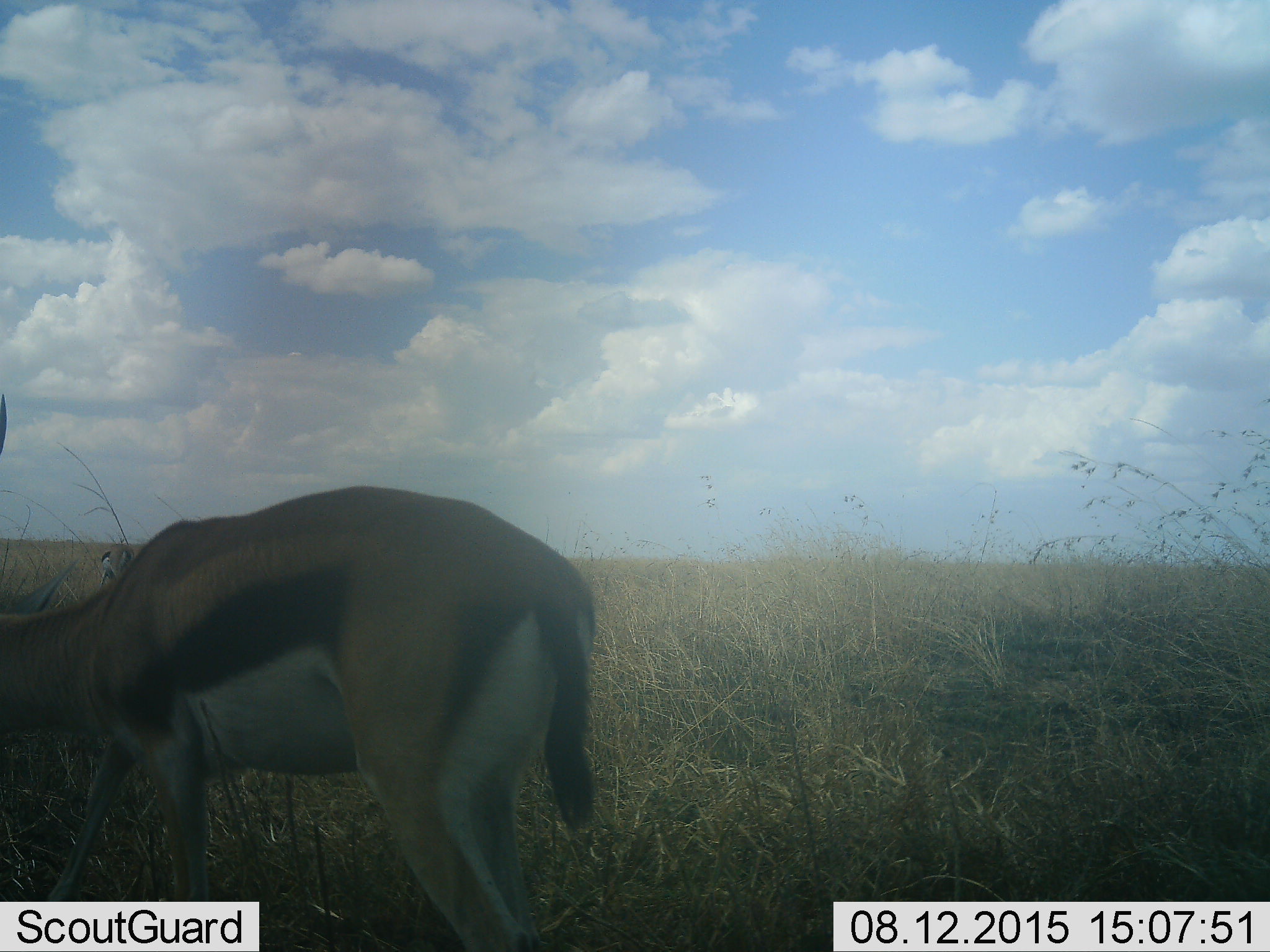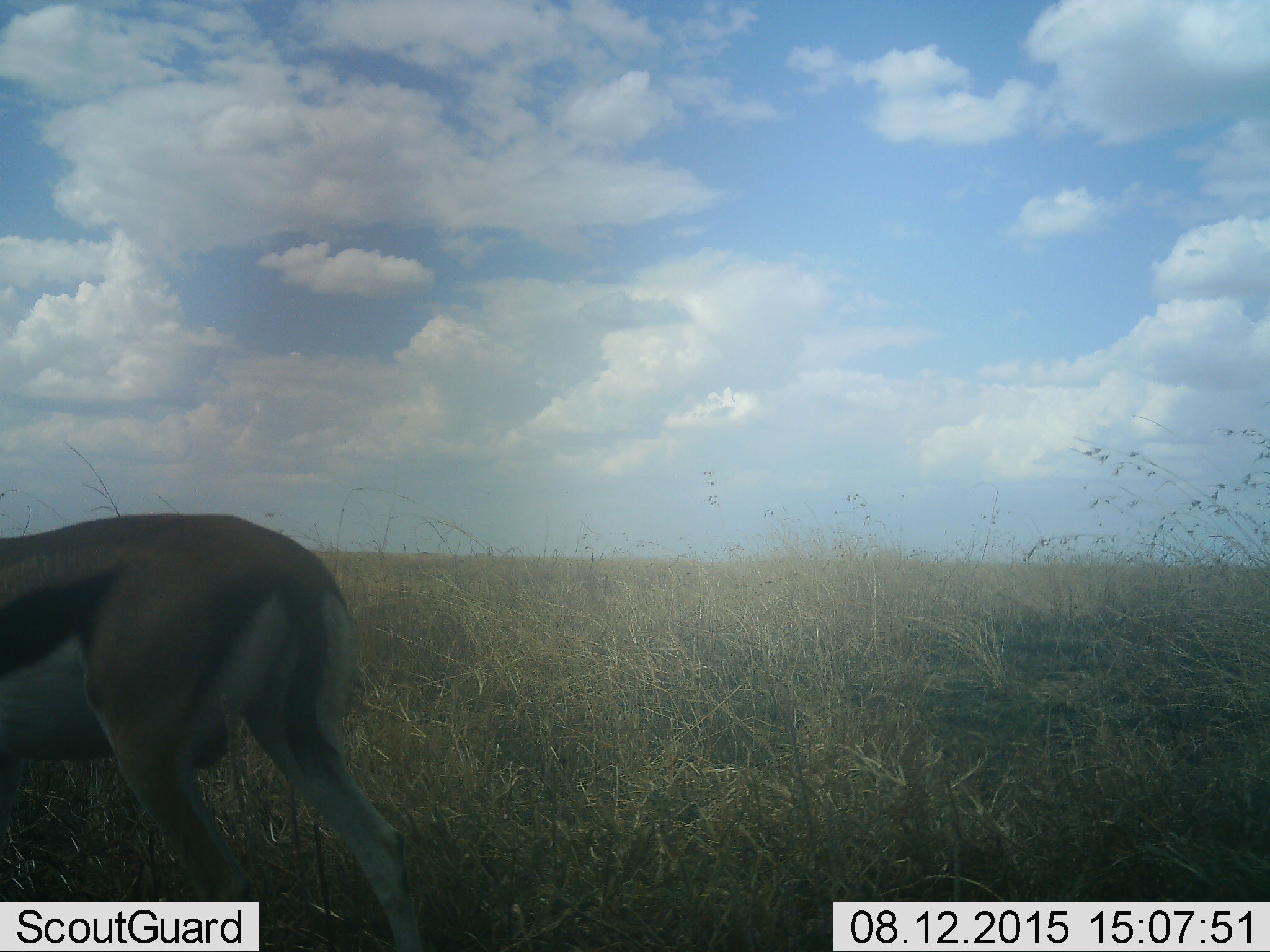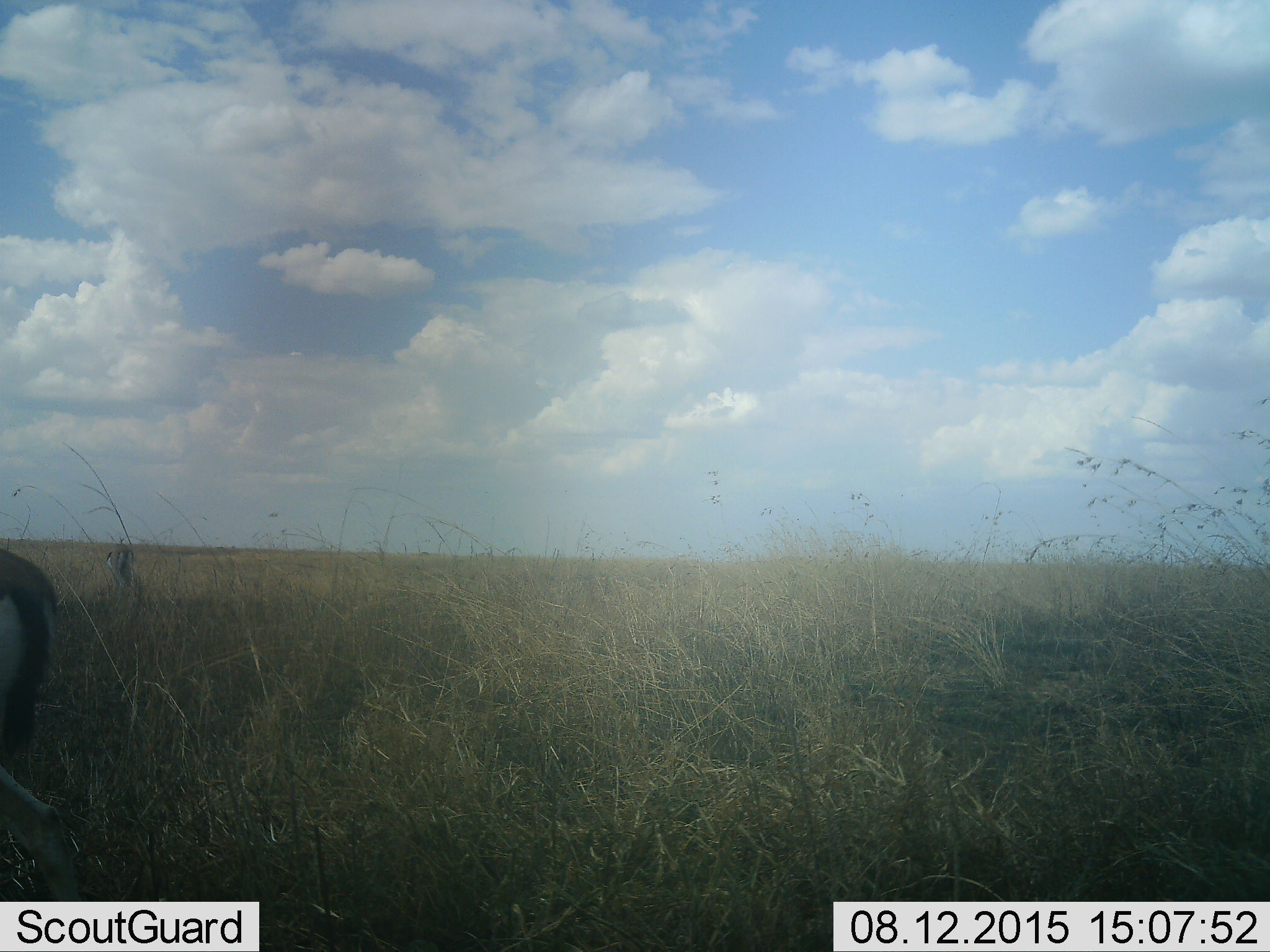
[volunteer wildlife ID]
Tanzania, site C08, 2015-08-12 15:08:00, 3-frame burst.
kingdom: Animalia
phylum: Chordata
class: Mammalia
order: Artiodactyla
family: Bovidae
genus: Eudorcas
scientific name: Eudorcas thomsonii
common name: thomson's gazelle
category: gazellethomsons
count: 1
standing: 12%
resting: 0%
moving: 88%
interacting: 0%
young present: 6%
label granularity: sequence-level